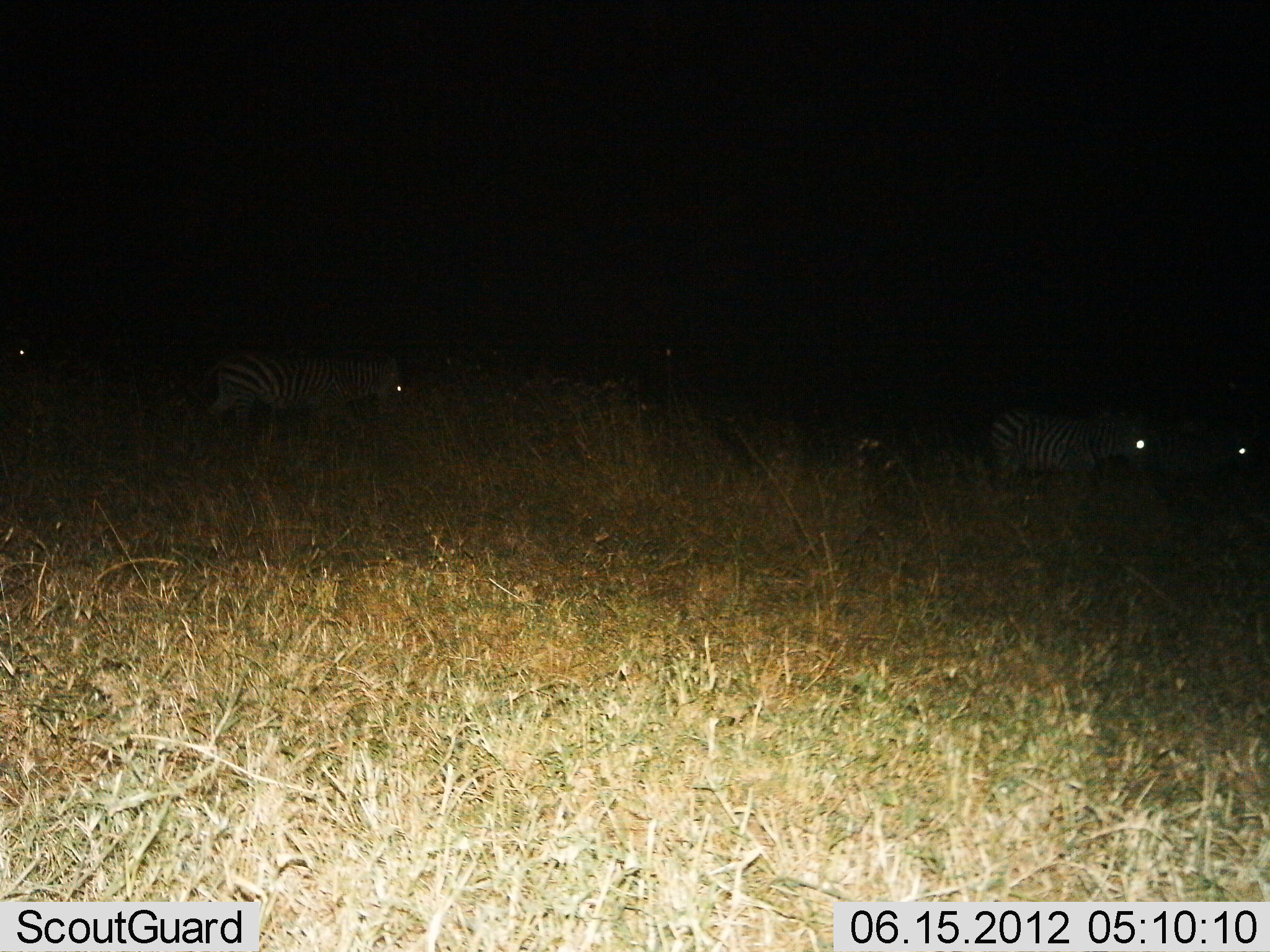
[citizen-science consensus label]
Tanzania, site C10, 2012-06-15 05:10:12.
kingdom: Animalia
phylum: Chordata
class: Mammalia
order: Perissodactyla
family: Equidae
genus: Equus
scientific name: Equus quagga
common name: plains zebra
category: zebra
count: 4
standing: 20%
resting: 0%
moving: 80%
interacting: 0%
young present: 0%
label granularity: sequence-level